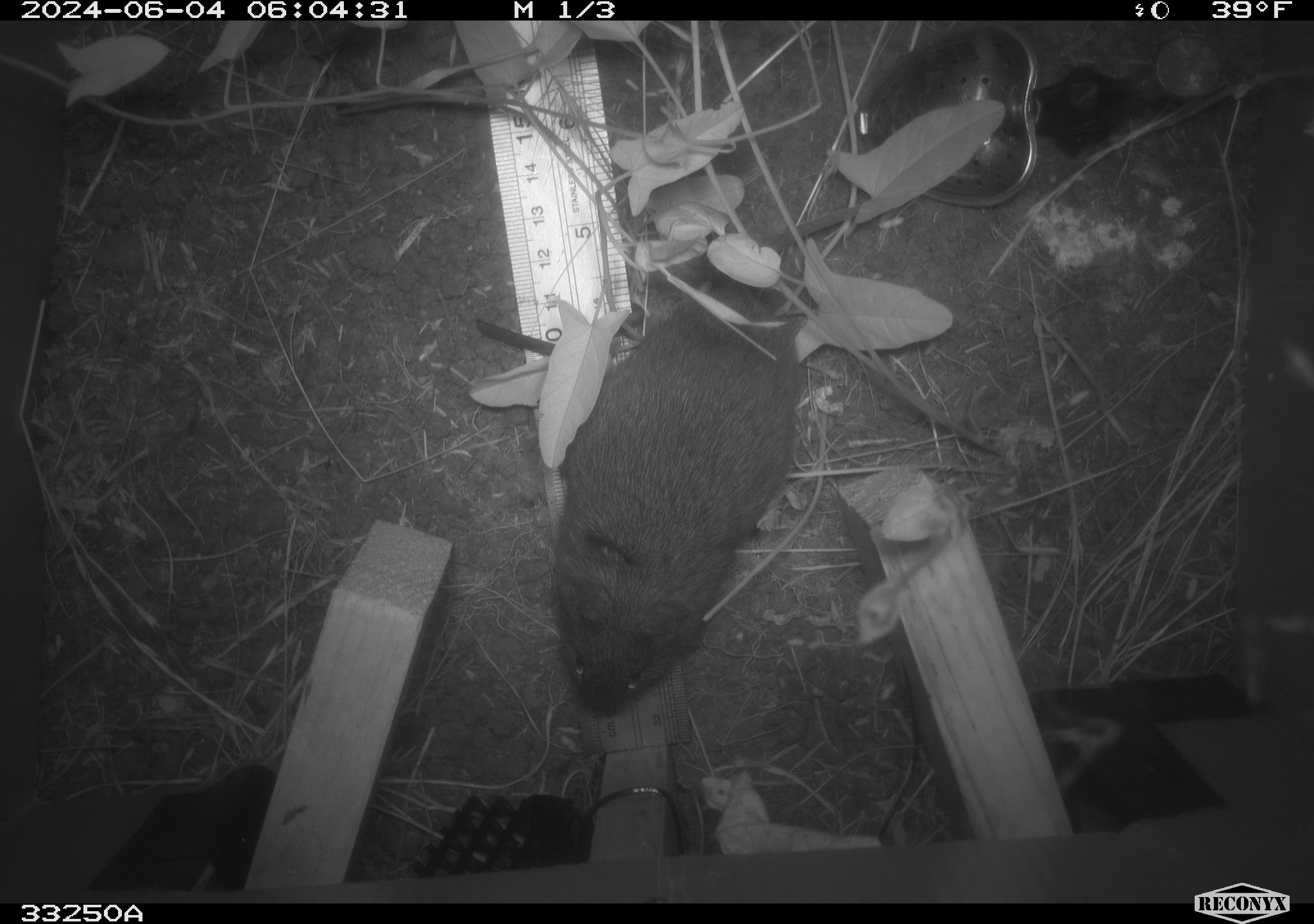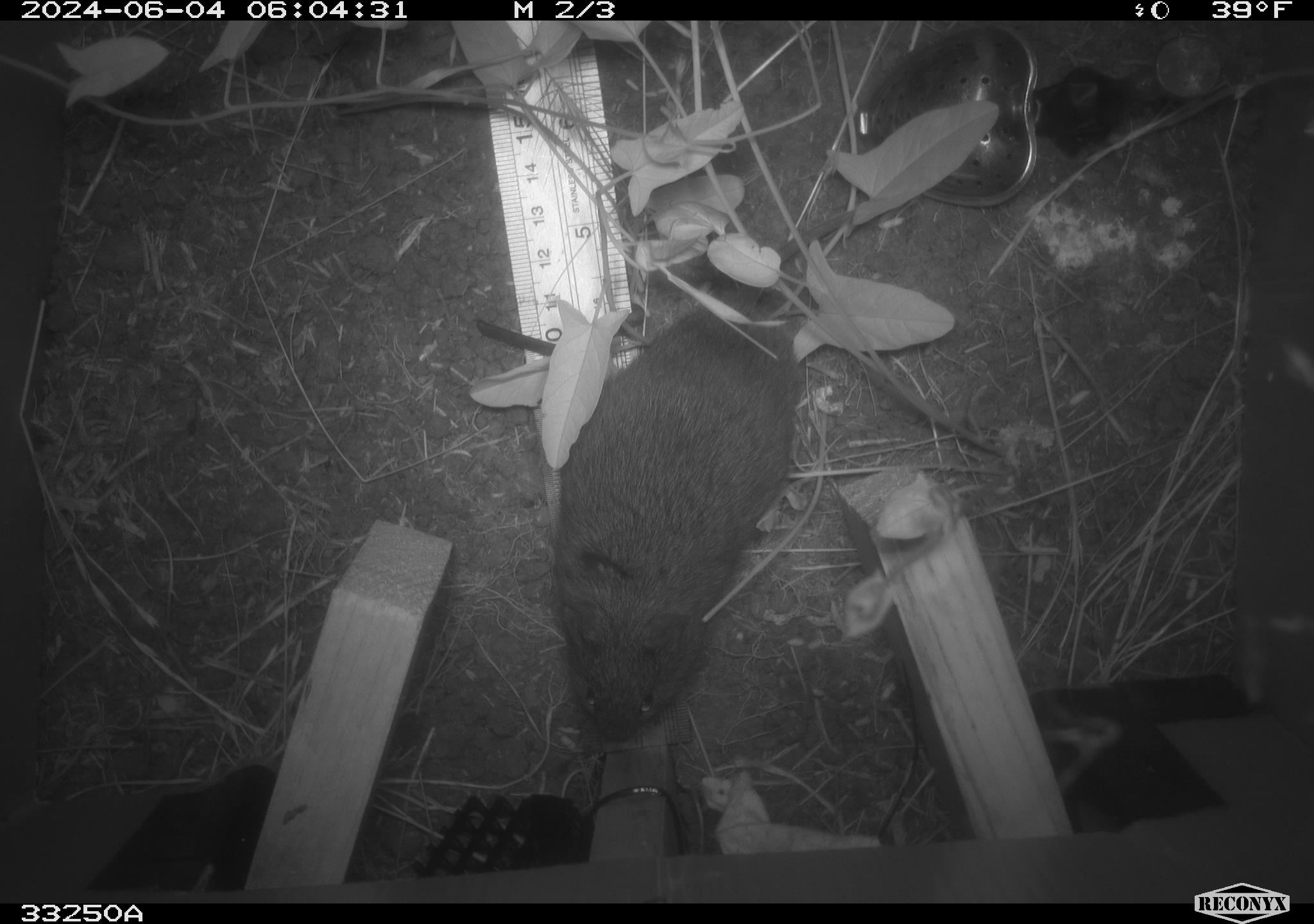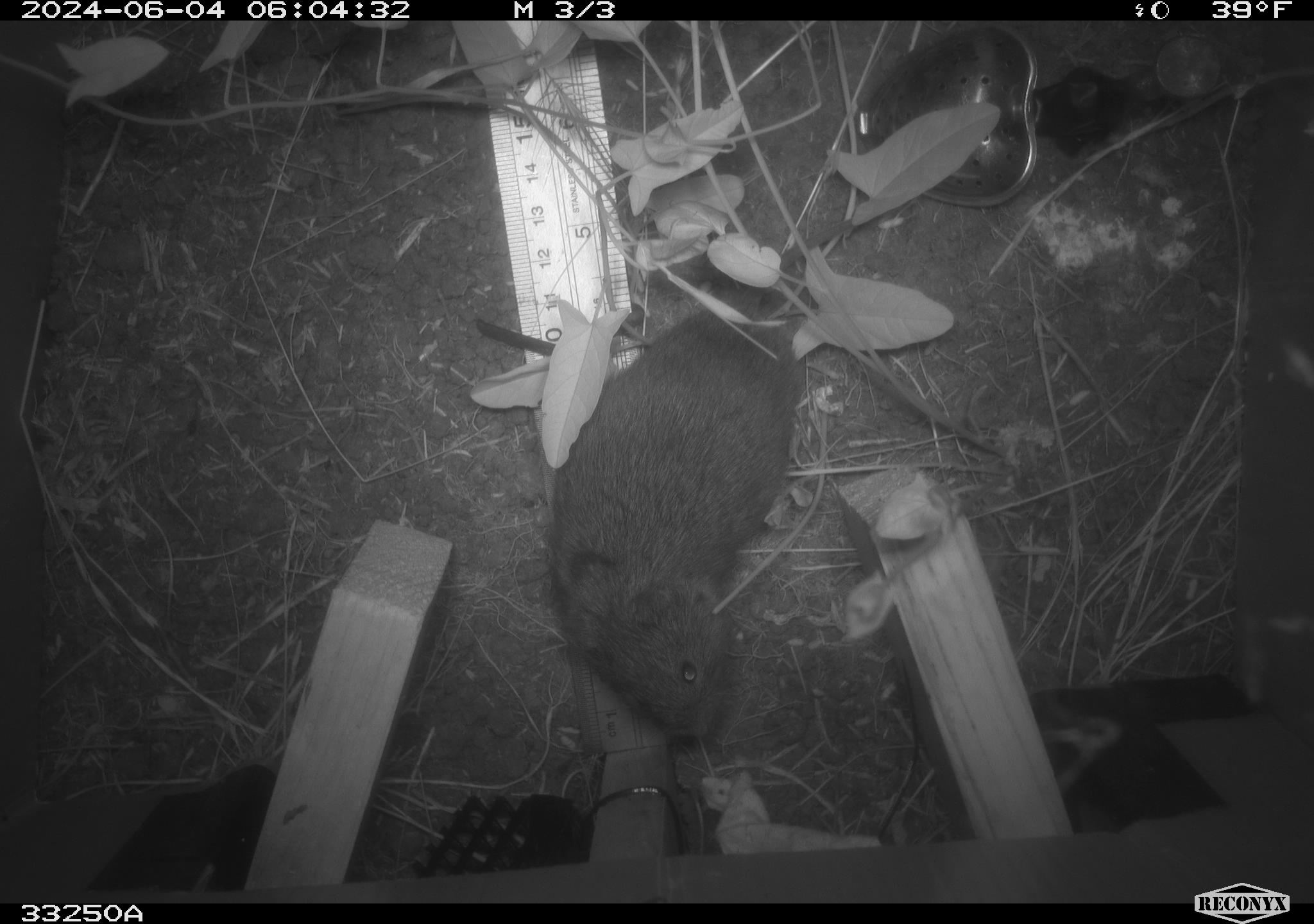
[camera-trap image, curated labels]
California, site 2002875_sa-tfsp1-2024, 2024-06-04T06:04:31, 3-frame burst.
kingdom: Animalia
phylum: Chordata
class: Mammalia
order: Rodentia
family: Cricetidae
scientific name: Arvicolinae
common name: voles, lemmings, and muskrats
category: arvicolinae subfamily